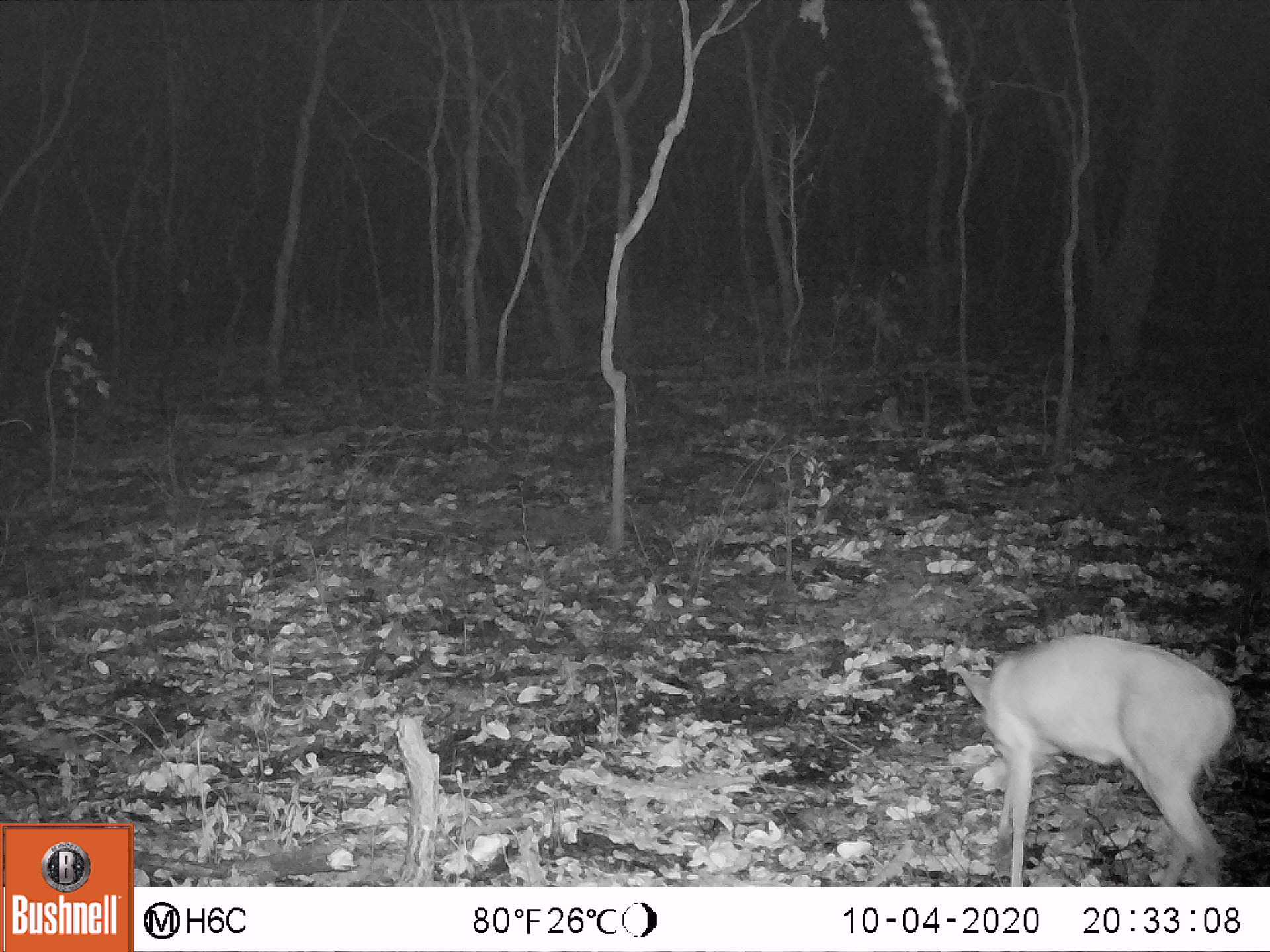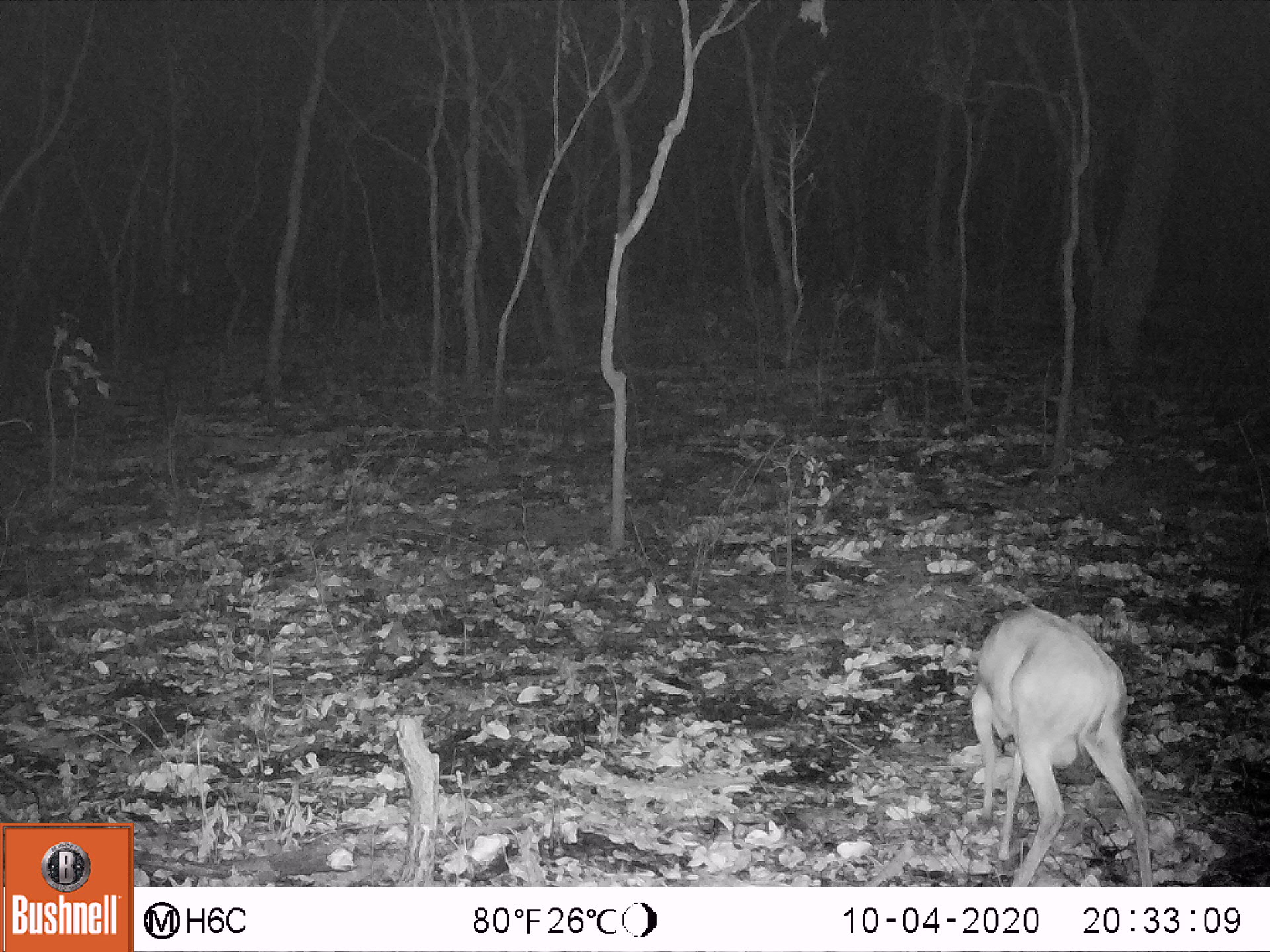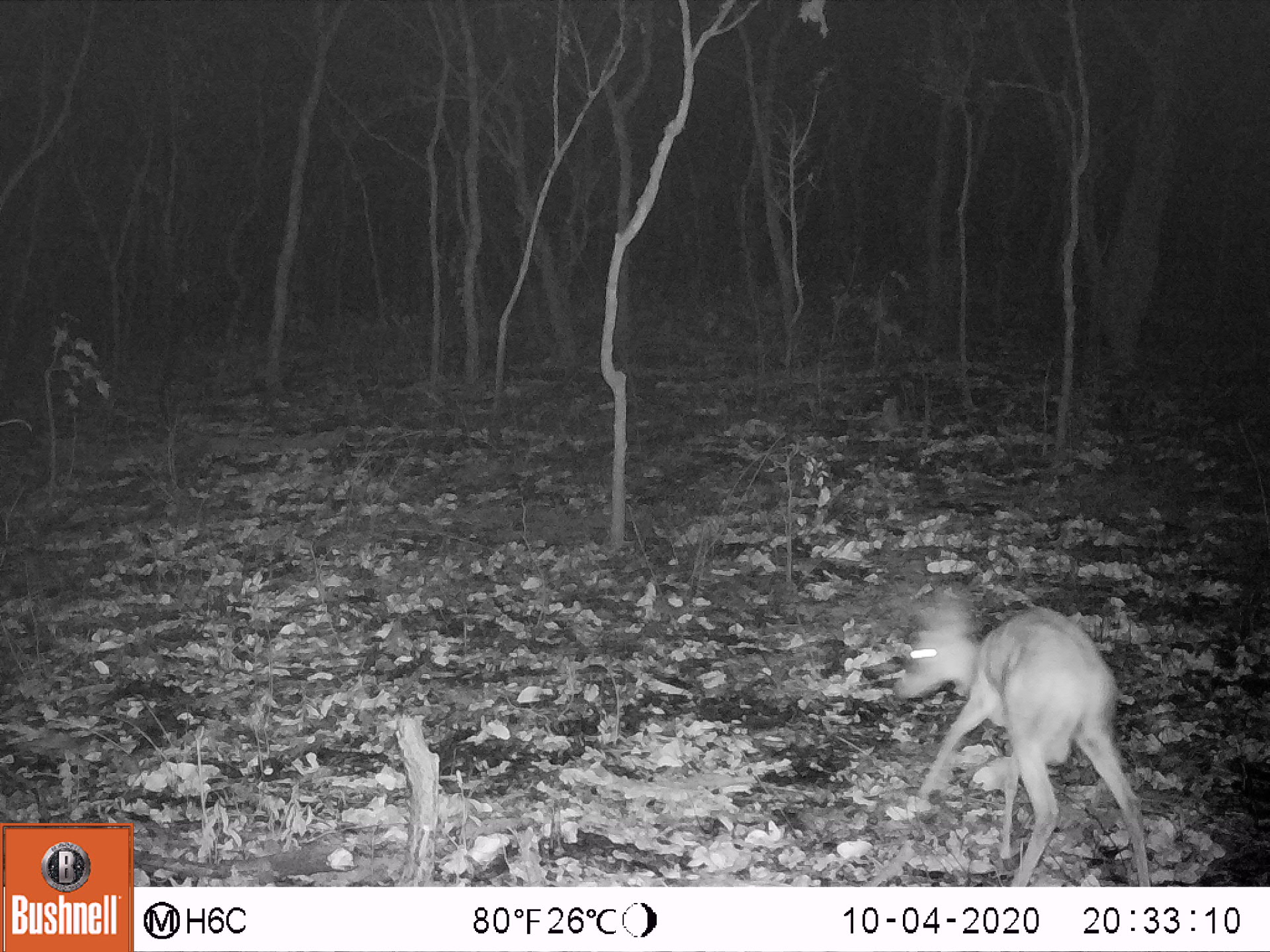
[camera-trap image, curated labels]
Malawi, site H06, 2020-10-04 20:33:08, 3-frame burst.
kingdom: Animalia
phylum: Chordata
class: Mammalia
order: Artiodactyla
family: Bovidae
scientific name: Antilopinae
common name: small antelope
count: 1